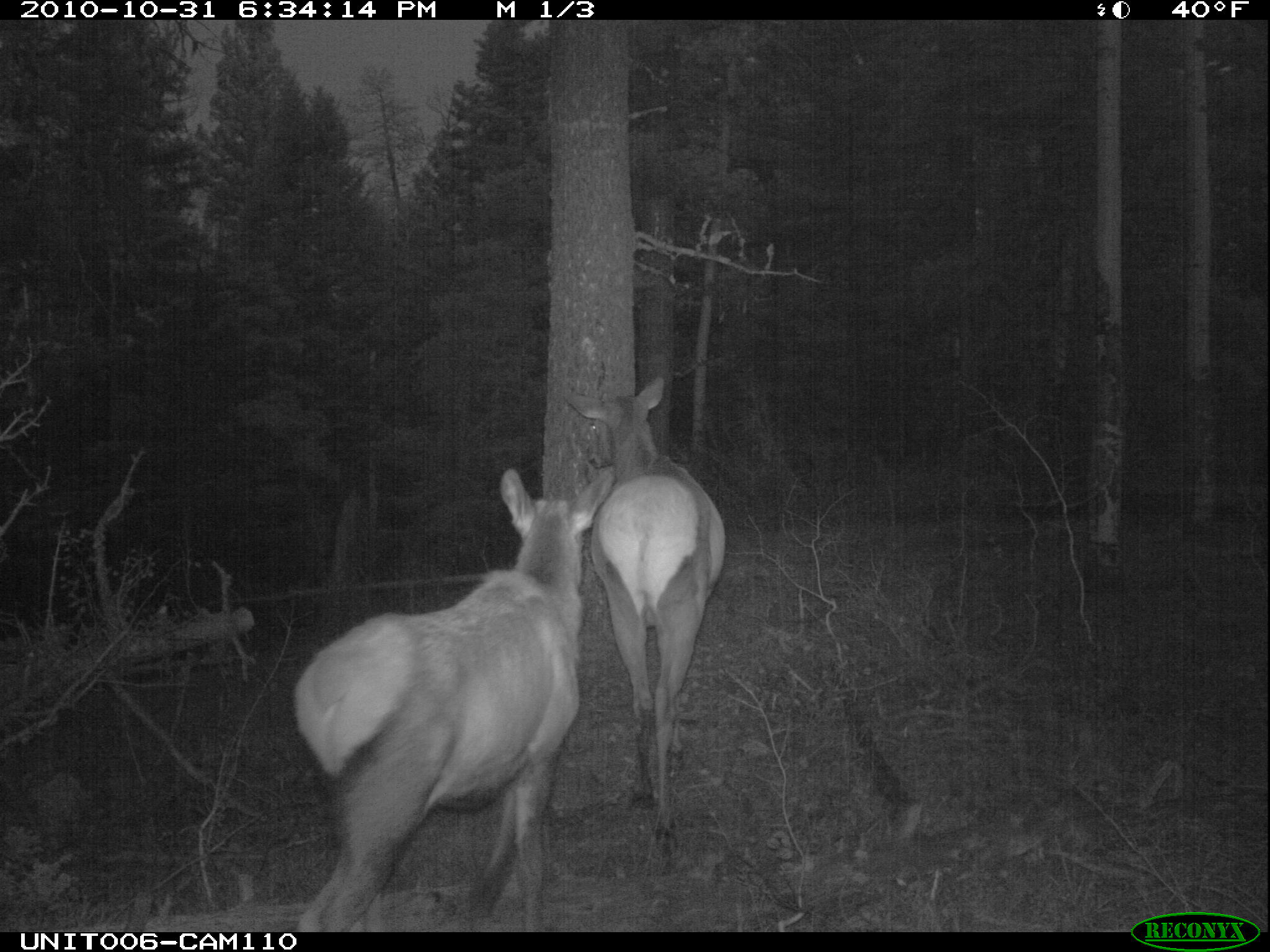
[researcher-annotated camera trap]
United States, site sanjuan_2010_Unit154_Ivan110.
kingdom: Animalia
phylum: Chordata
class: Mammalia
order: Artiodactyla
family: Cervidae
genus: Cervus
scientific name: Cervus elaphus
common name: red deer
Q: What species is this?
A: Cervus elaphus (red deer).